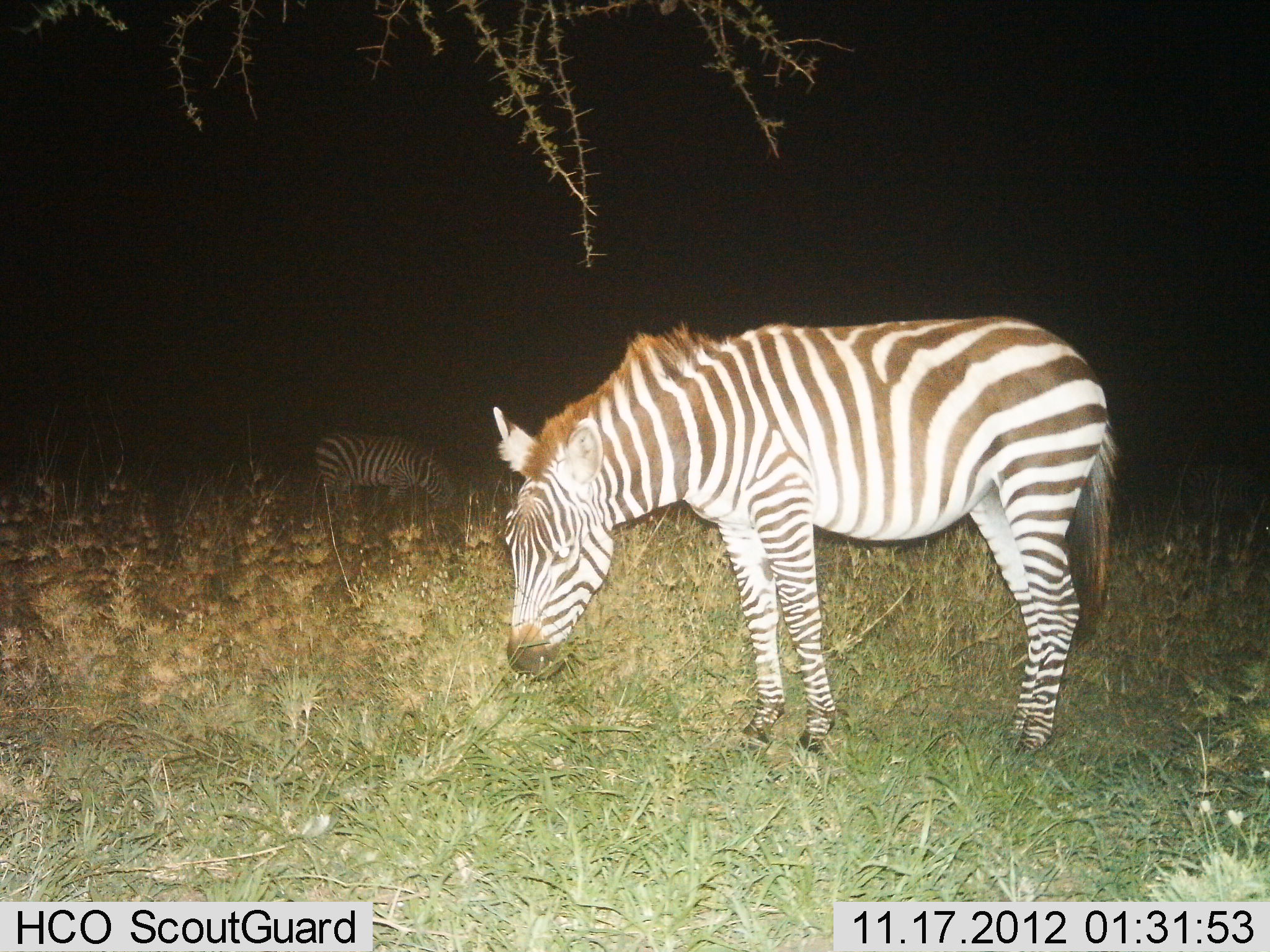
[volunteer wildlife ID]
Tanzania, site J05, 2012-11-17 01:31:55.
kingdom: Animalia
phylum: Chordata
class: Mammalia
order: Perissodactyla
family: Equidae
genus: Equus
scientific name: Equus quagga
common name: plains zebra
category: zebra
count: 2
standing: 40%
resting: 0%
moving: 0%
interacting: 0%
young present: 0%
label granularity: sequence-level